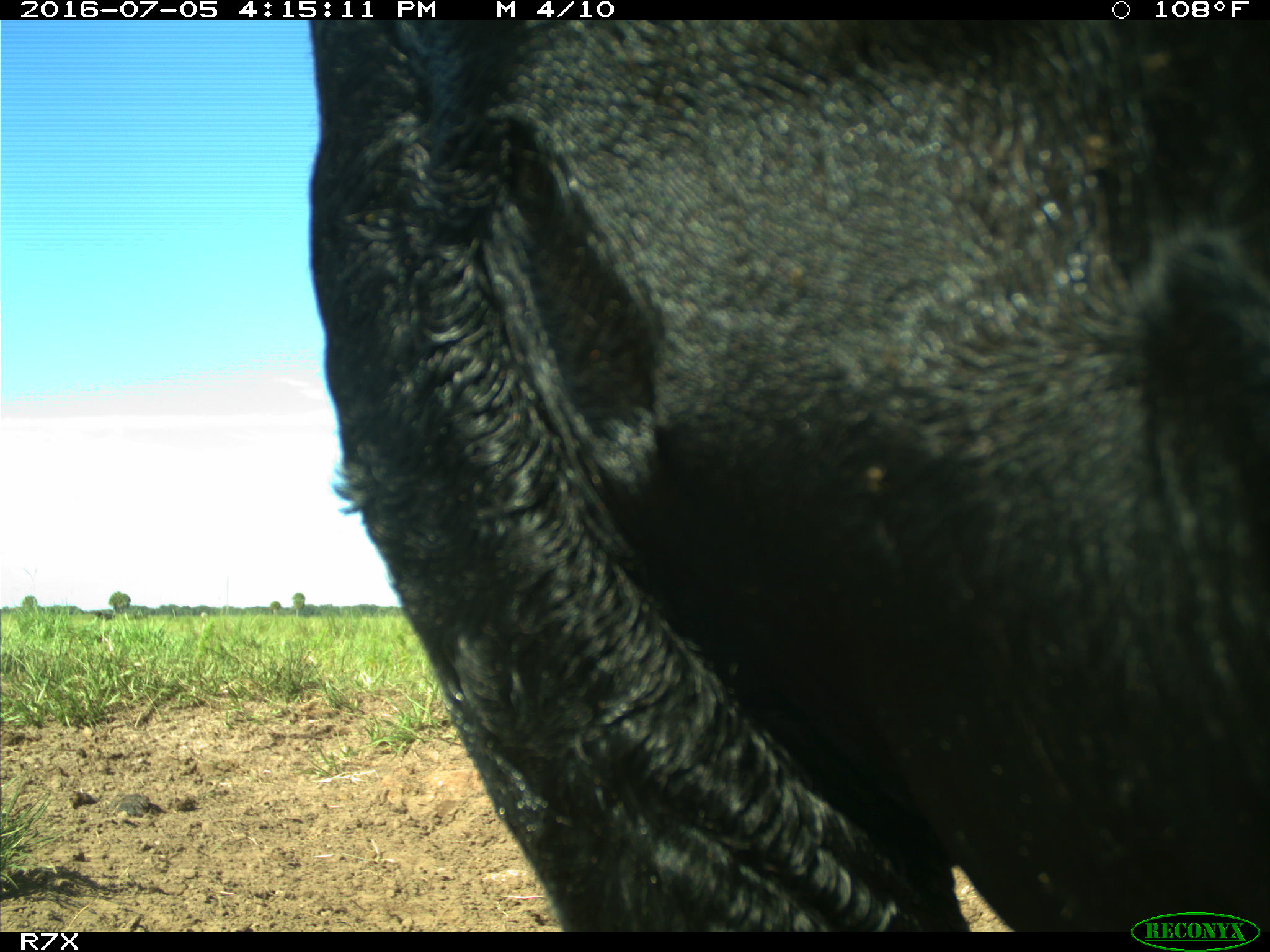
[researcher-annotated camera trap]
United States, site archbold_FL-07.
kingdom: Animalia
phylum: Chordata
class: Mammalia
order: Artiodactyla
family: Bovidae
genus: Bos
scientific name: Bos taurus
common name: domestic cow